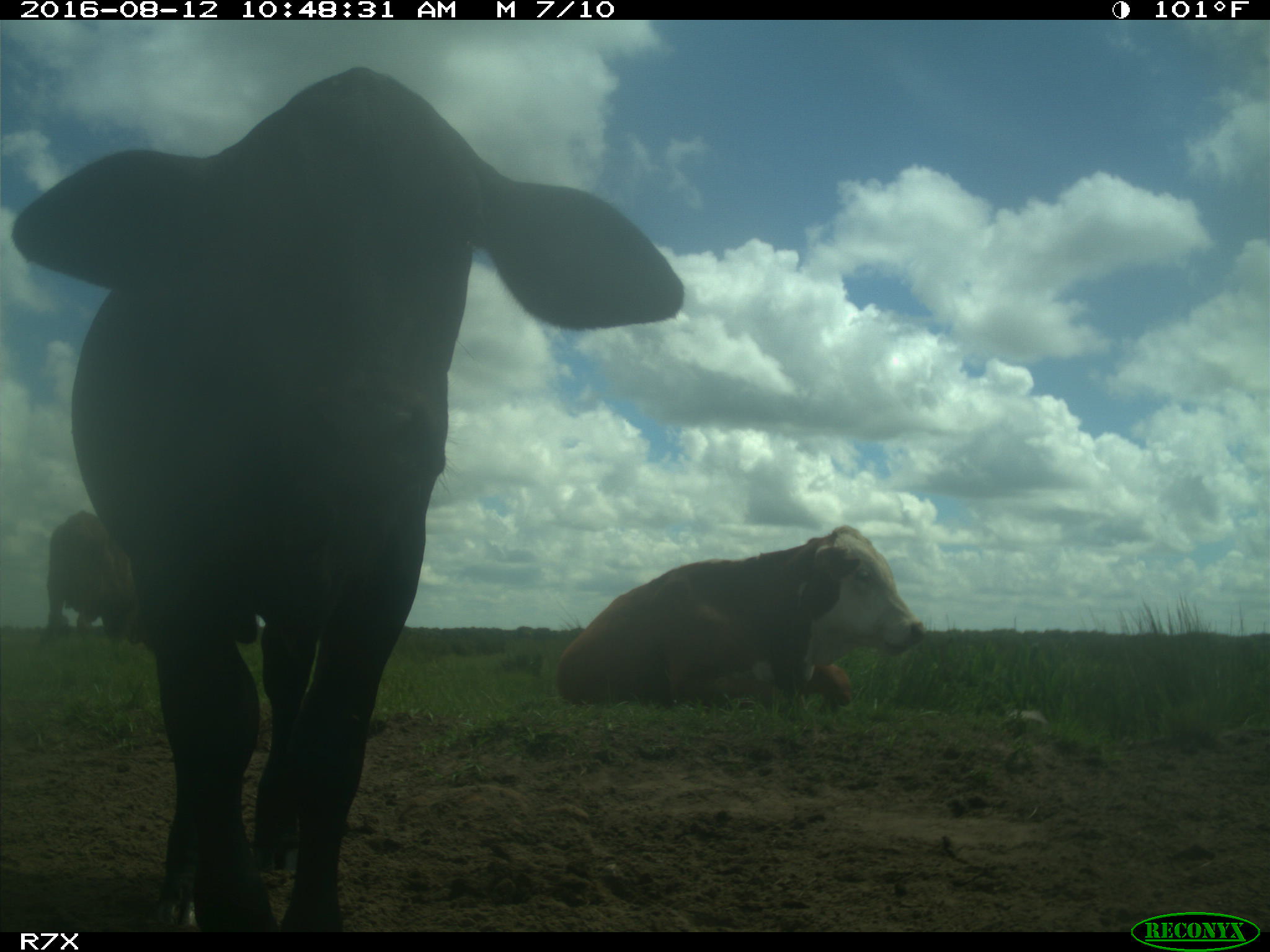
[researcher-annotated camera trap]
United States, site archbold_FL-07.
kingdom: Animalia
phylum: Chordata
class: Mammalia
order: Artiodactyla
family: Bovidae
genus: Bos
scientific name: Bos taurus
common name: domestic cow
Bos taurus (domestic cow).